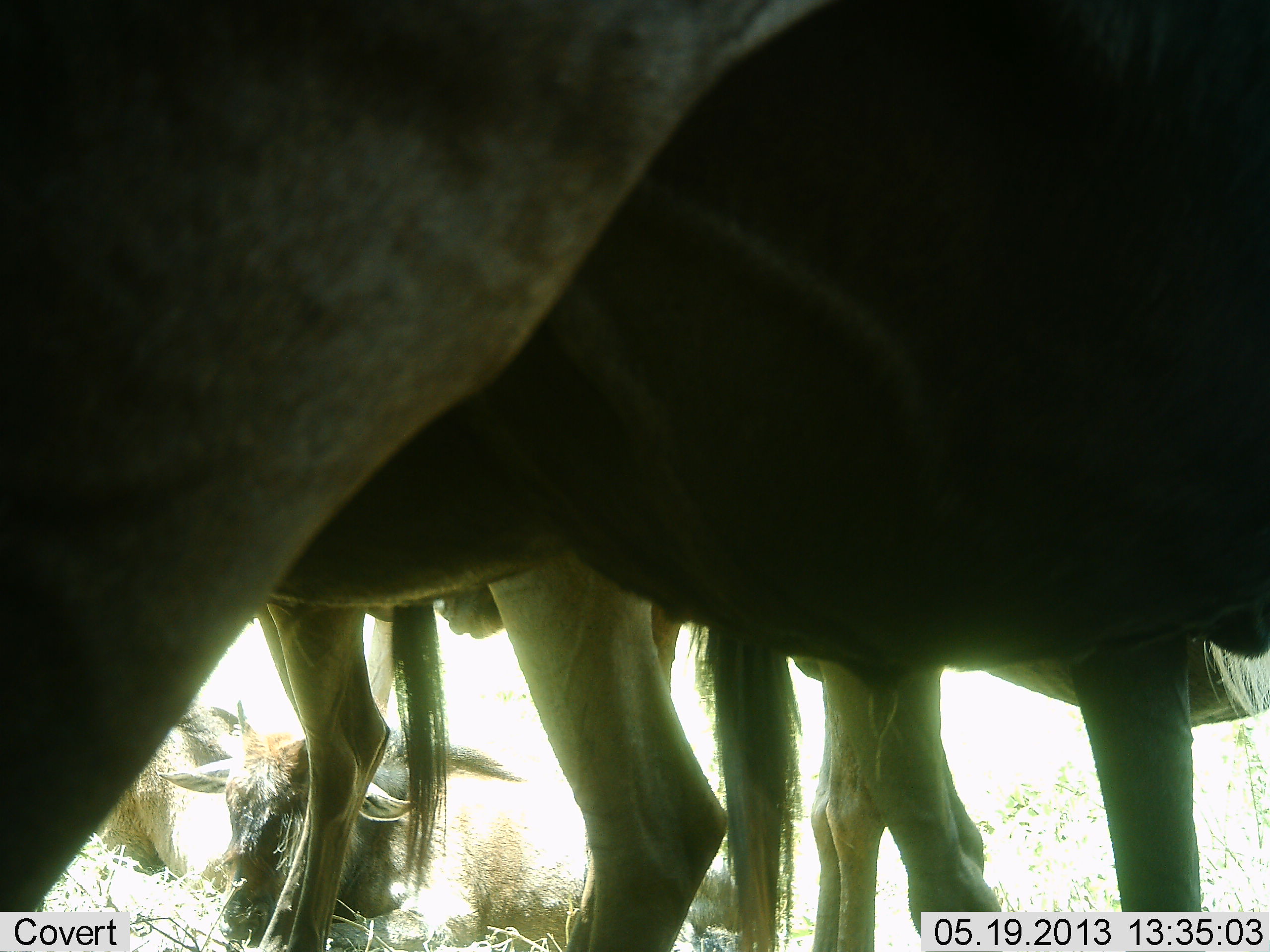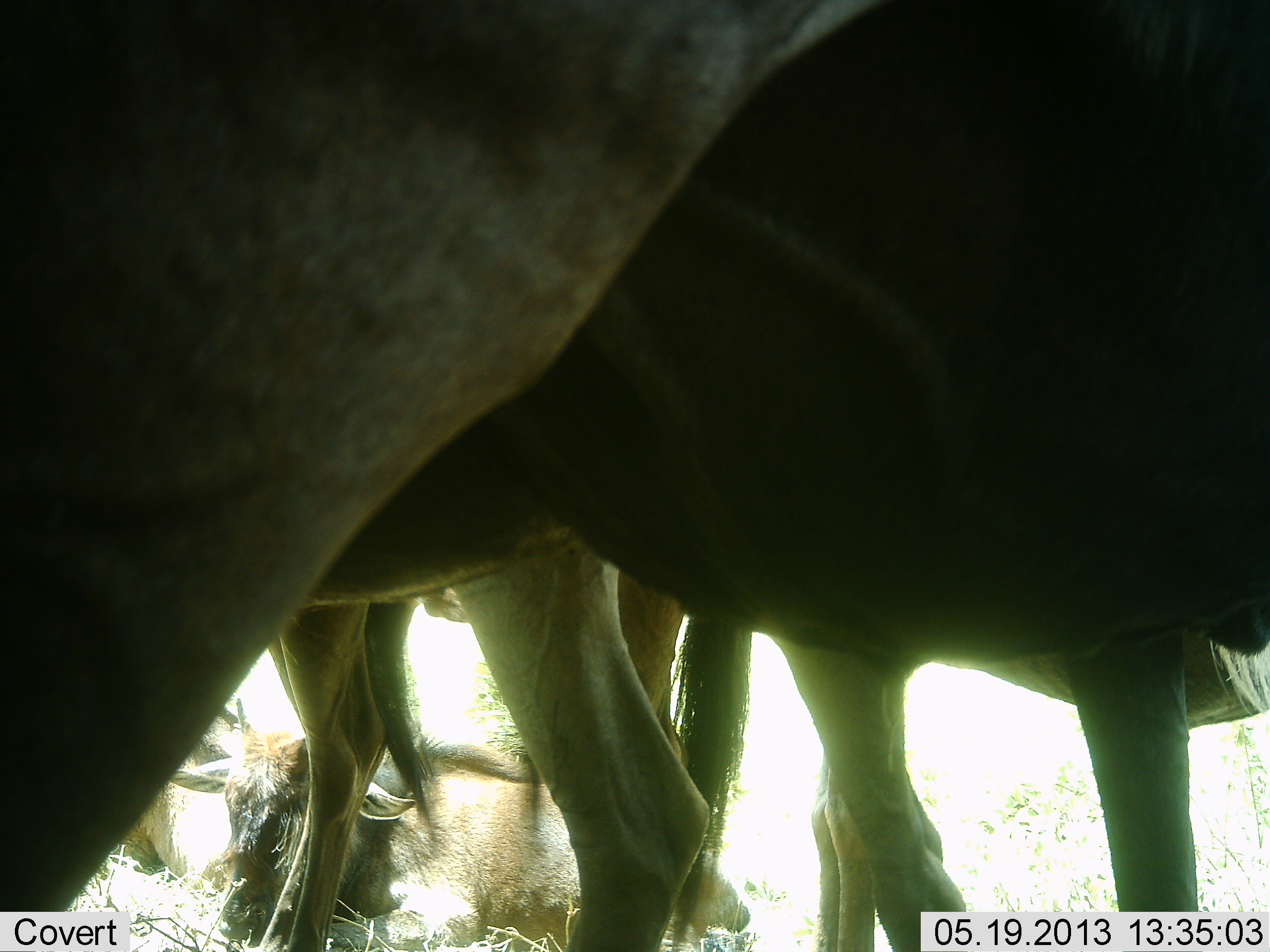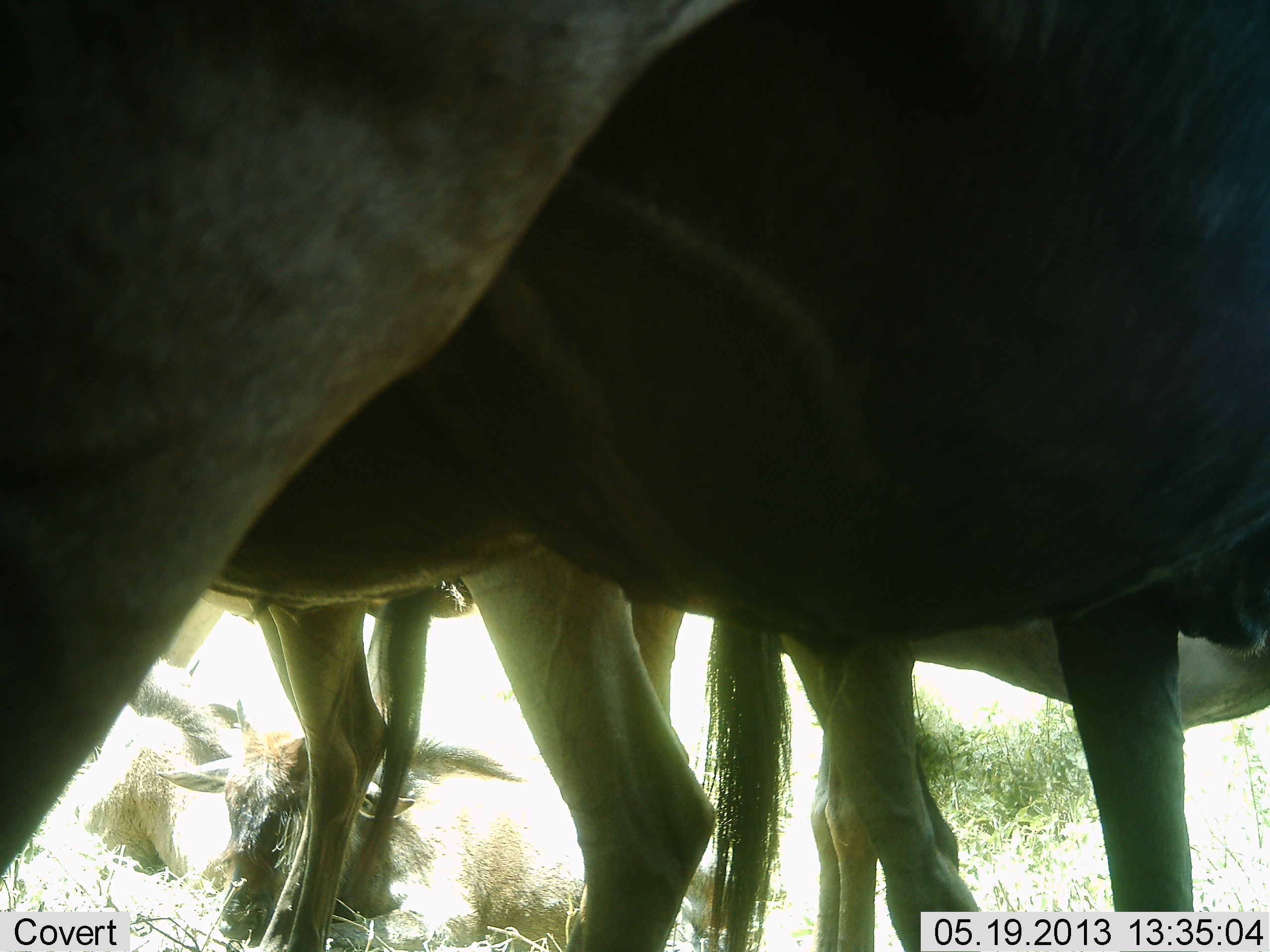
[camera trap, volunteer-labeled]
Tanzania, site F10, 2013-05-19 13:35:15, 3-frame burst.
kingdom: Animalia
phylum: Chordata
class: Mammalia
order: Artiodactyla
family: Bovidae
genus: Connochaetes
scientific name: Connochaetes taurinus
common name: blue wildebeest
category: wildebeest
Wildebeest (blue wildebeest) (Connochaetes taurinus), count 5. Behavior (volunteer vote fractions): standing 90%, resting 90%, moving 0%, interacting 0%. Young present (vote fraction): 10%. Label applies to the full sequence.